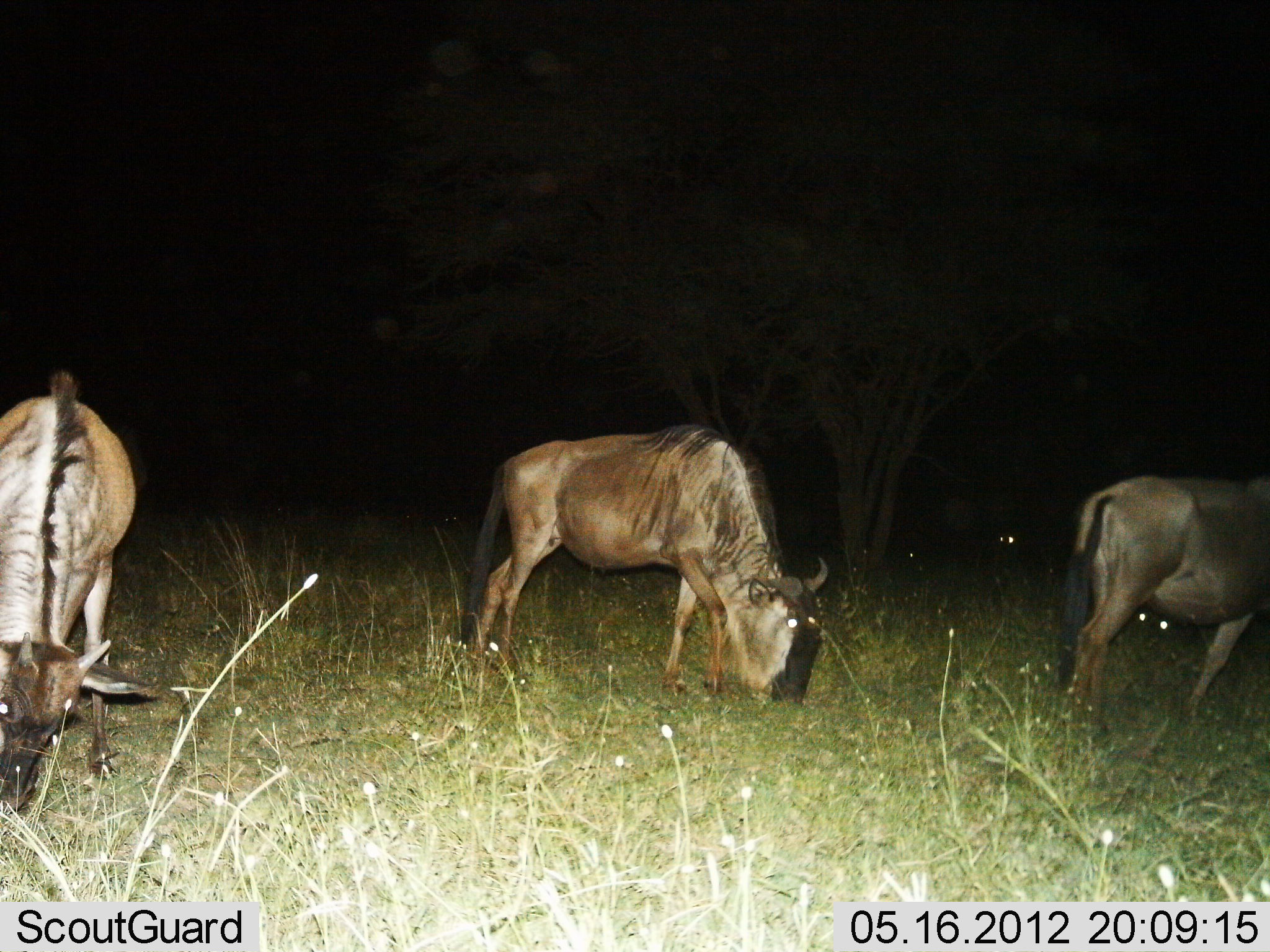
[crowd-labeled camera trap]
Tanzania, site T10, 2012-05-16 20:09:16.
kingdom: Animalia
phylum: Chordata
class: Mammalia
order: Artiodactyla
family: Bovidae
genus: Connochaetes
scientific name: Connochaetes taurinus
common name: blue wildebeest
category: wildebeest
Wildebeest (blue wildebeest) (Connochaetes taurinus), count 4. Behavior (volunteer vote fractions): standing 60%, resting 0%, moving 10%, interacting 0%. Young present (vote fraction): 0%. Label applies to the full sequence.